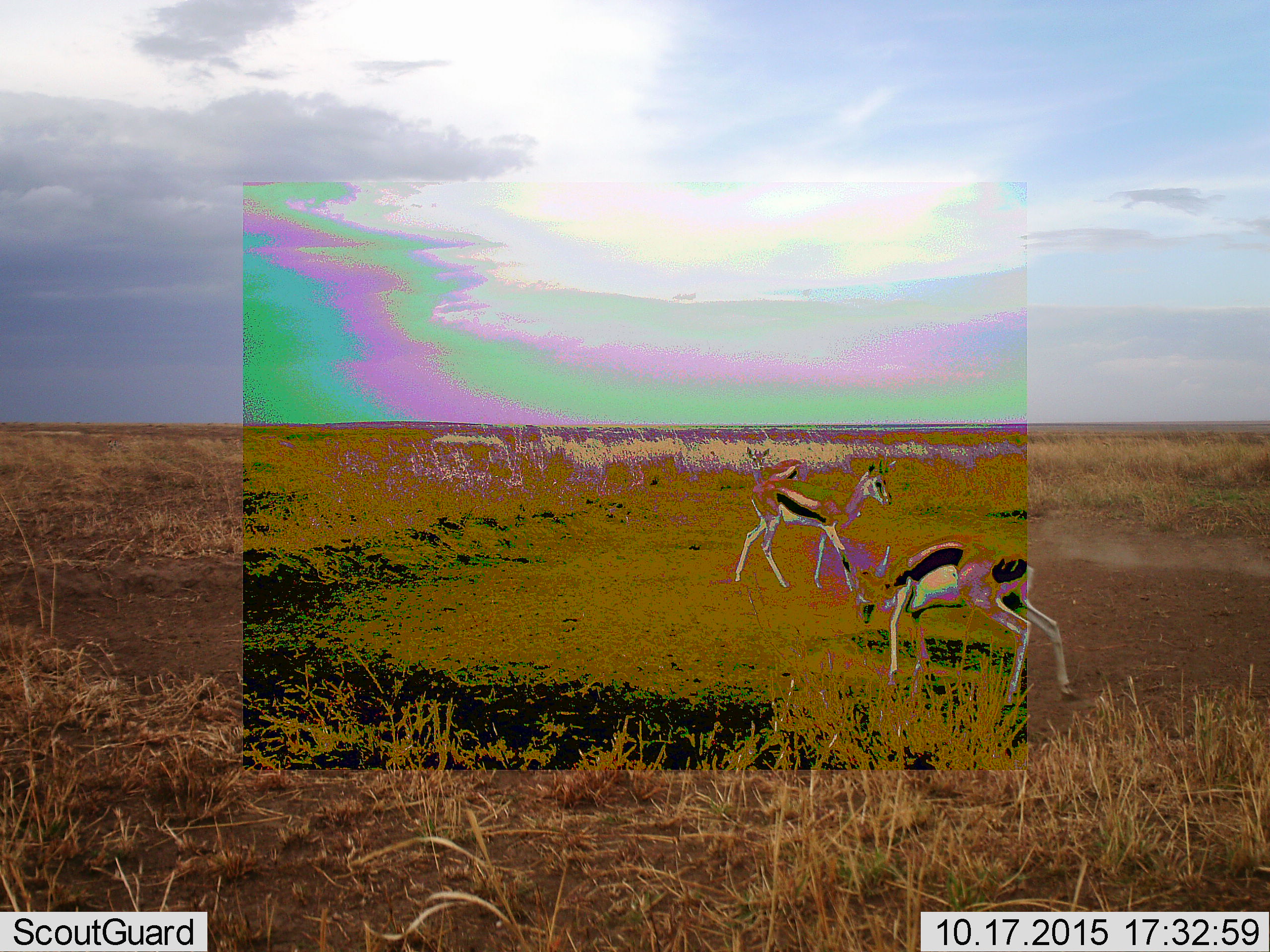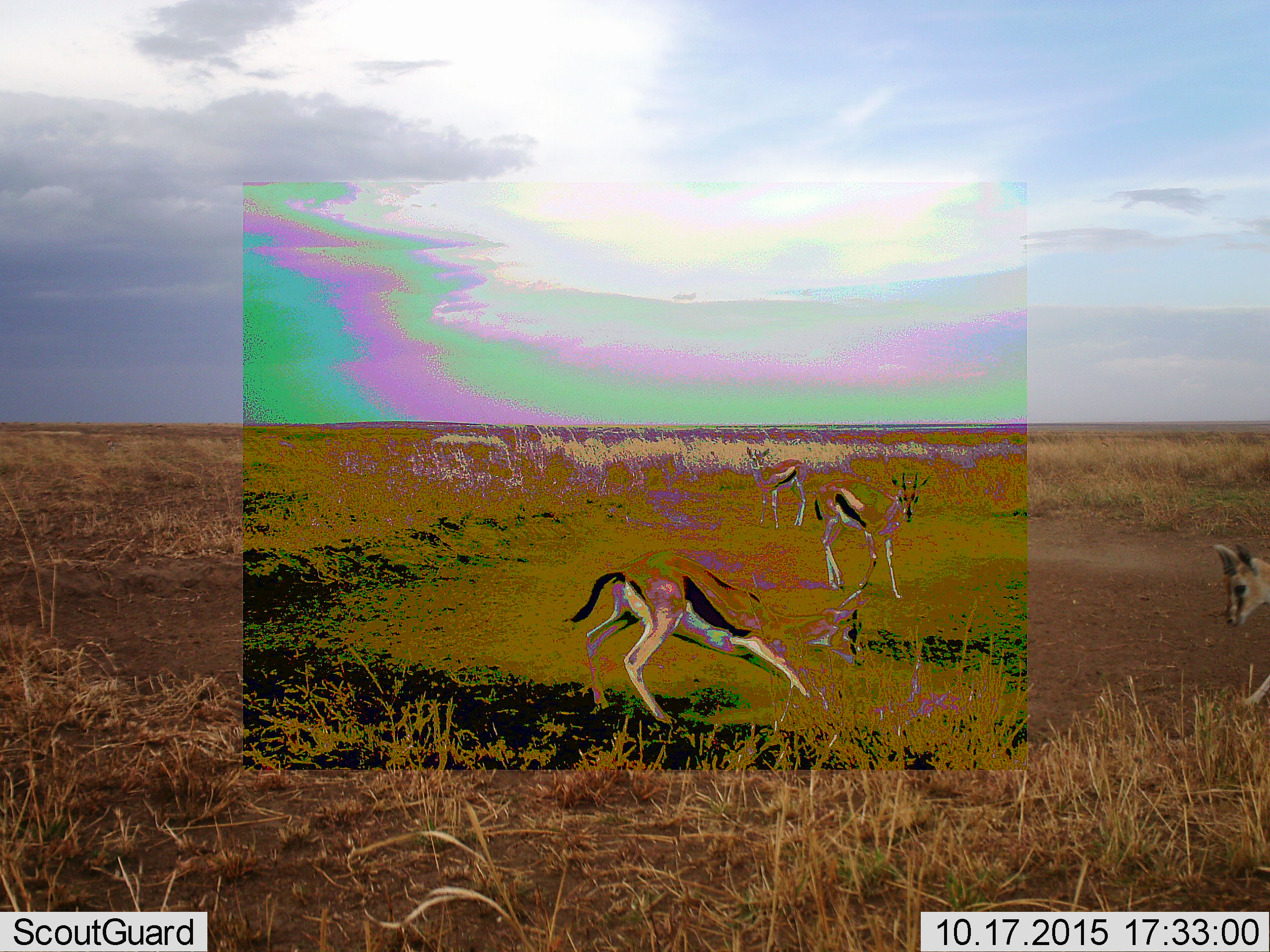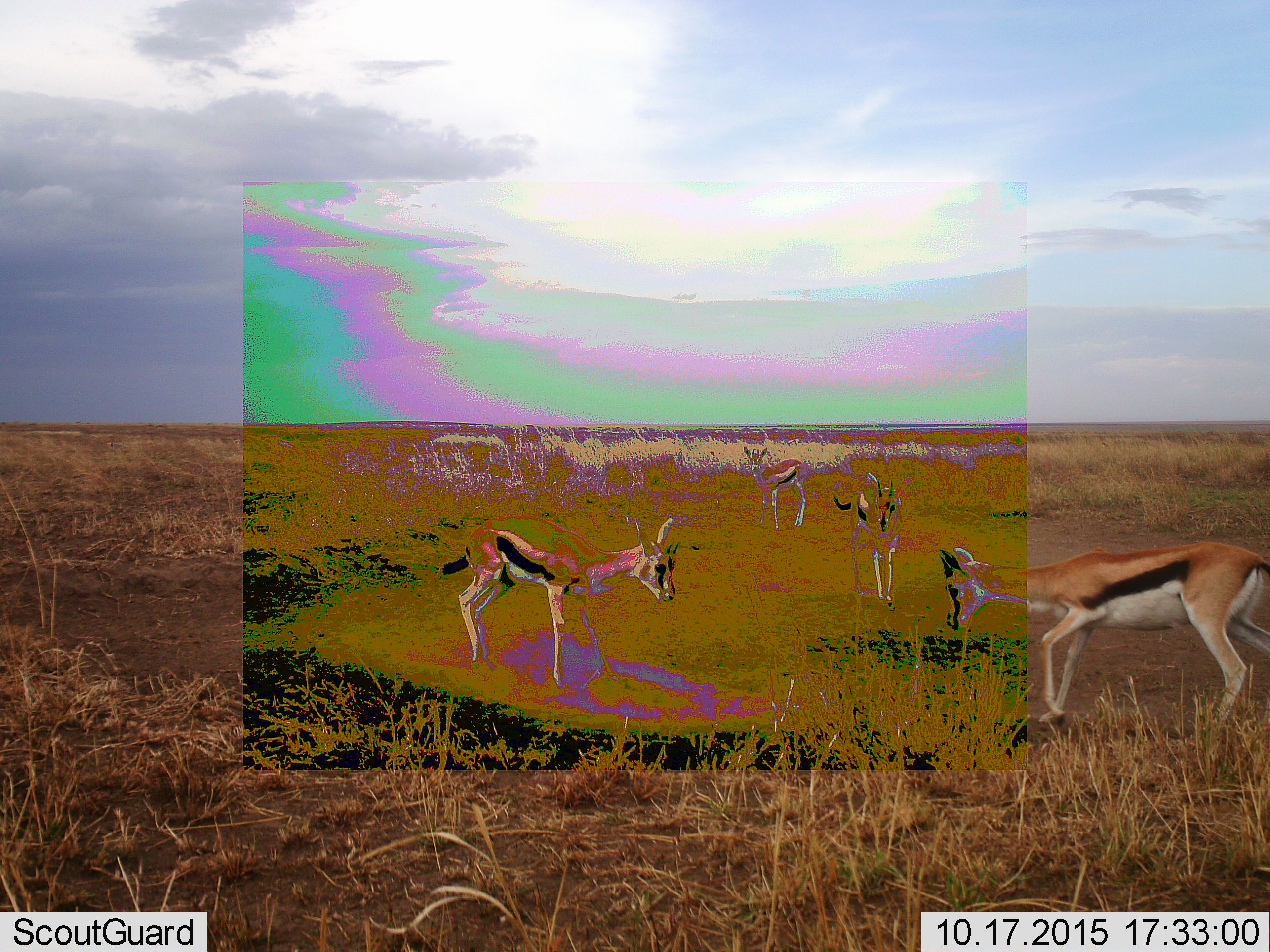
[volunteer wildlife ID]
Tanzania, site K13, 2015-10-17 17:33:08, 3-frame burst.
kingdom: Animalia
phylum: Chordata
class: Mammalia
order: Artiodactyla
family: Bovidae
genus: Eudorcas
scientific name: Eudorcas thomsonii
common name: thomson's gazelle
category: gazellethomsons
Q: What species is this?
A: Gazellethomsons (thomson's gazelle) (Eudorcas thomsonii).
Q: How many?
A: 4.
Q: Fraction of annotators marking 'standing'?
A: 100%.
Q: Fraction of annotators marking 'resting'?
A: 0%.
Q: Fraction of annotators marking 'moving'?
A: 71%.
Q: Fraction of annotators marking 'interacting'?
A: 57%.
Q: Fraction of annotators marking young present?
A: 0%.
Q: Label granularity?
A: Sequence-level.